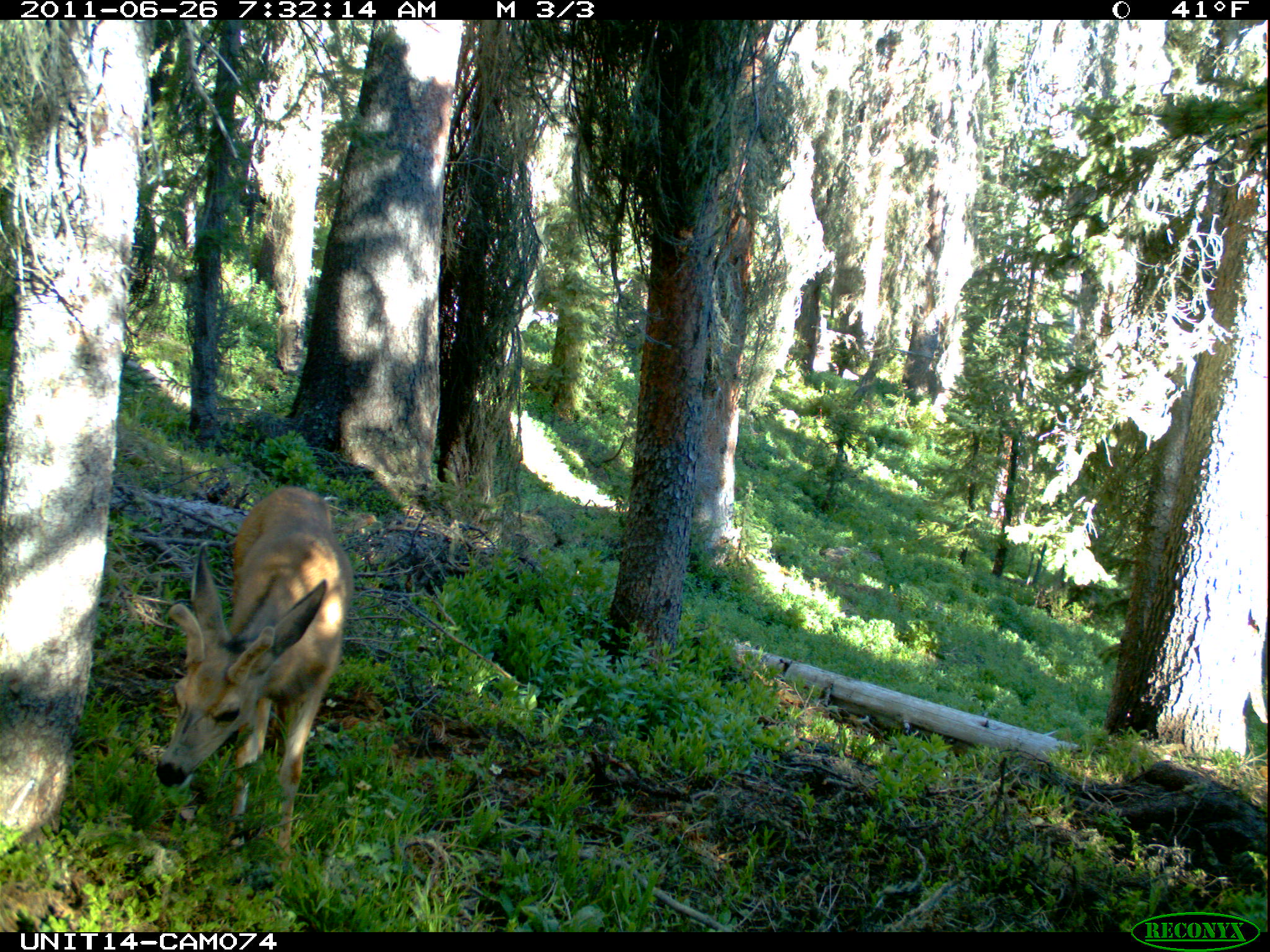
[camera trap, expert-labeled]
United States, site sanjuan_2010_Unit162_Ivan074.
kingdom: Animalia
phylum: Chordata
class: Mammalia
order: Artiodactyla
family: Cervidae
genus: Odocoileus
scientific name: Odocoileus hemionus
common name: mule deer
Odocoileus hemionus (mule deer).